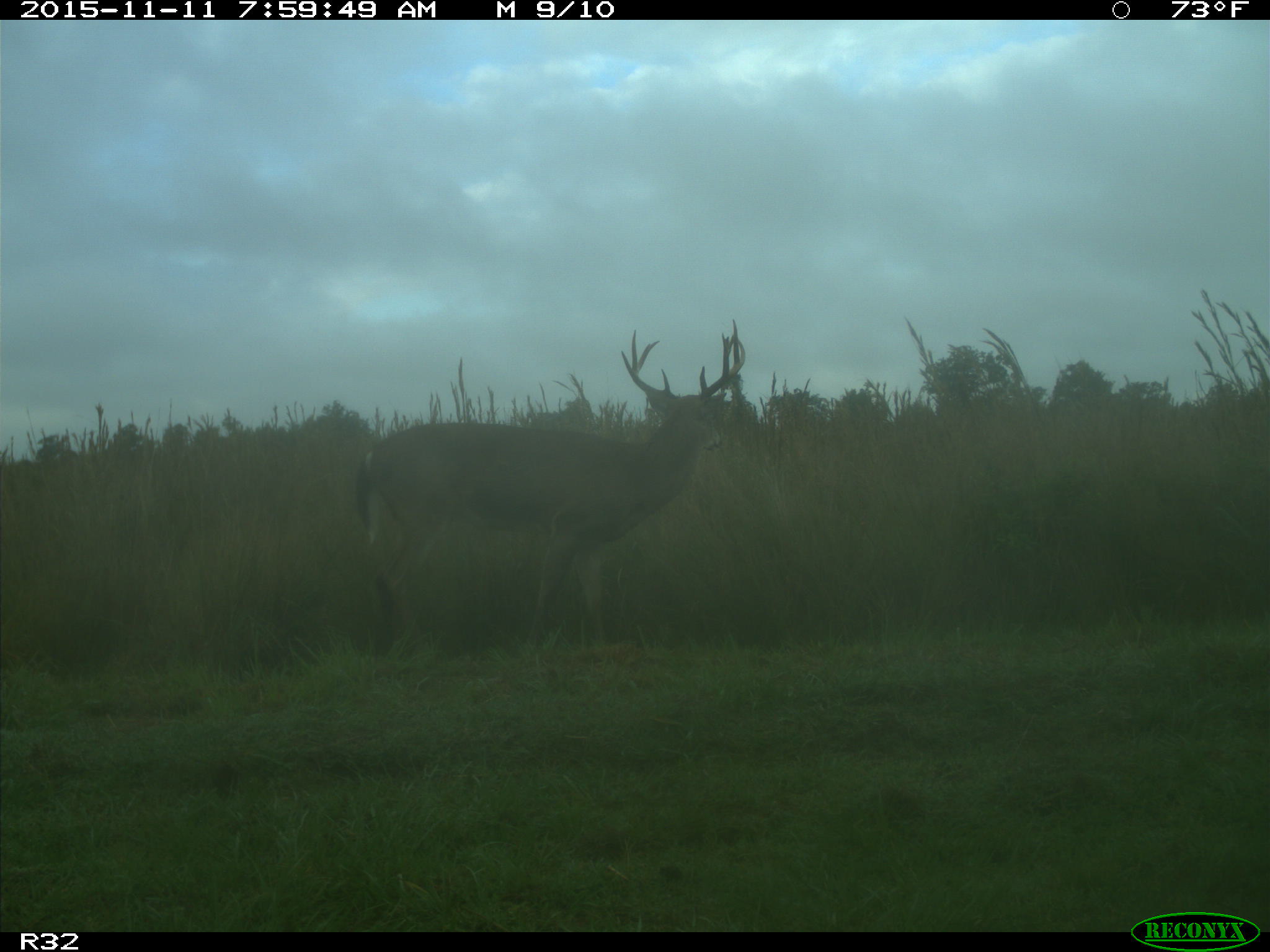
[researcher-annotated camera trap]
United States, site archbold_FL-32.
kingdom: Animalia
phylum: Chordata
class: Mammalia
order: Artiodactyla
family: Cervidae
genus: Odocoileus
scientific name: Odocoileus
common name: deer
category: unidentified deer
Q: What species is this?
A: Unidentified deer (deer) (Odocoileus).